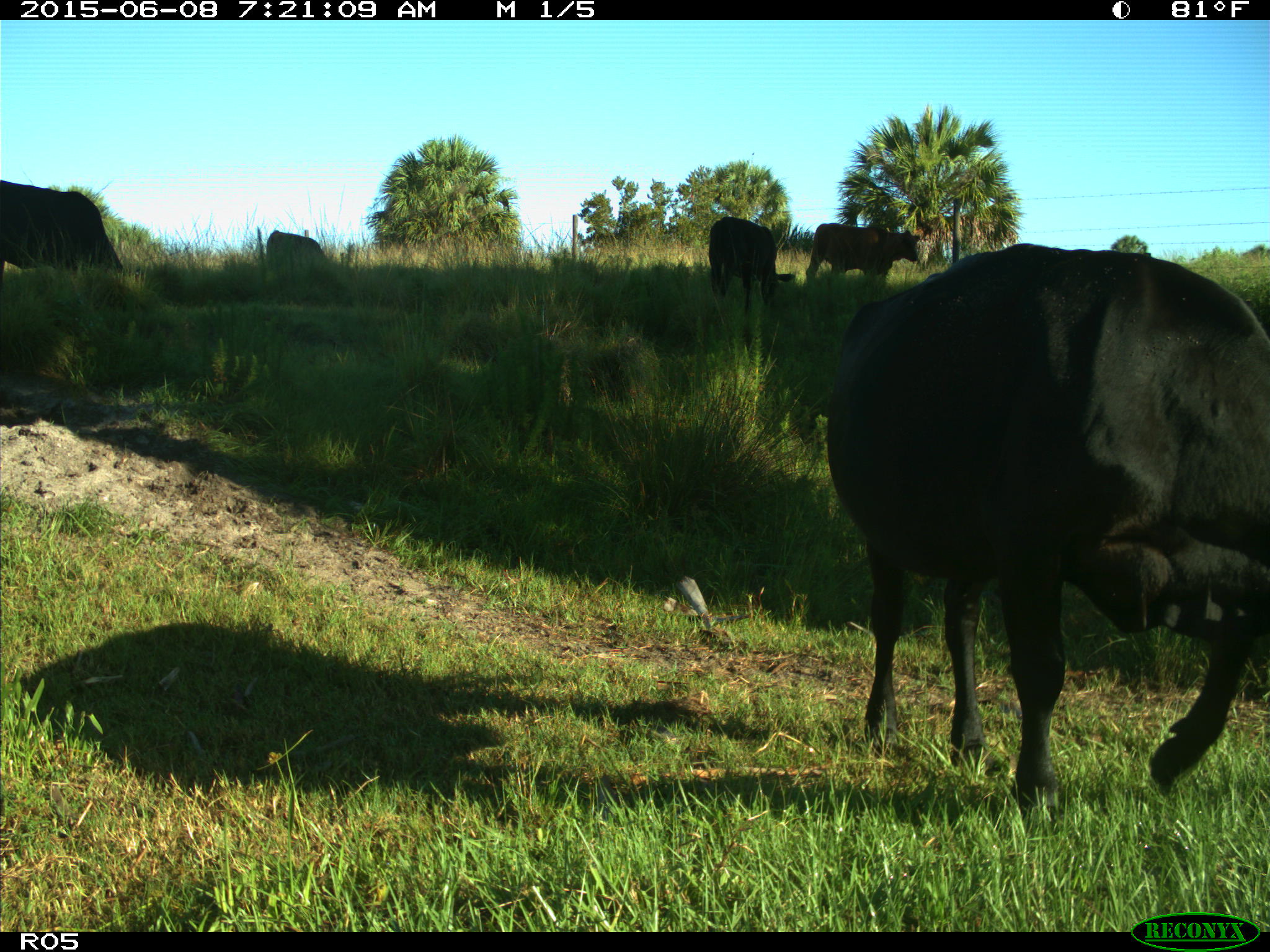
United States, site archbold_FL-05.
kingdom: Animalia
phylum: Chordata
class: Mammalia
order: Artiodactyla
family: Bovidae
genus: Bos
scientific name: Bos taurus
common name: domestic cow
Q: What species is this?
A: Bos taurus (domestic cow).